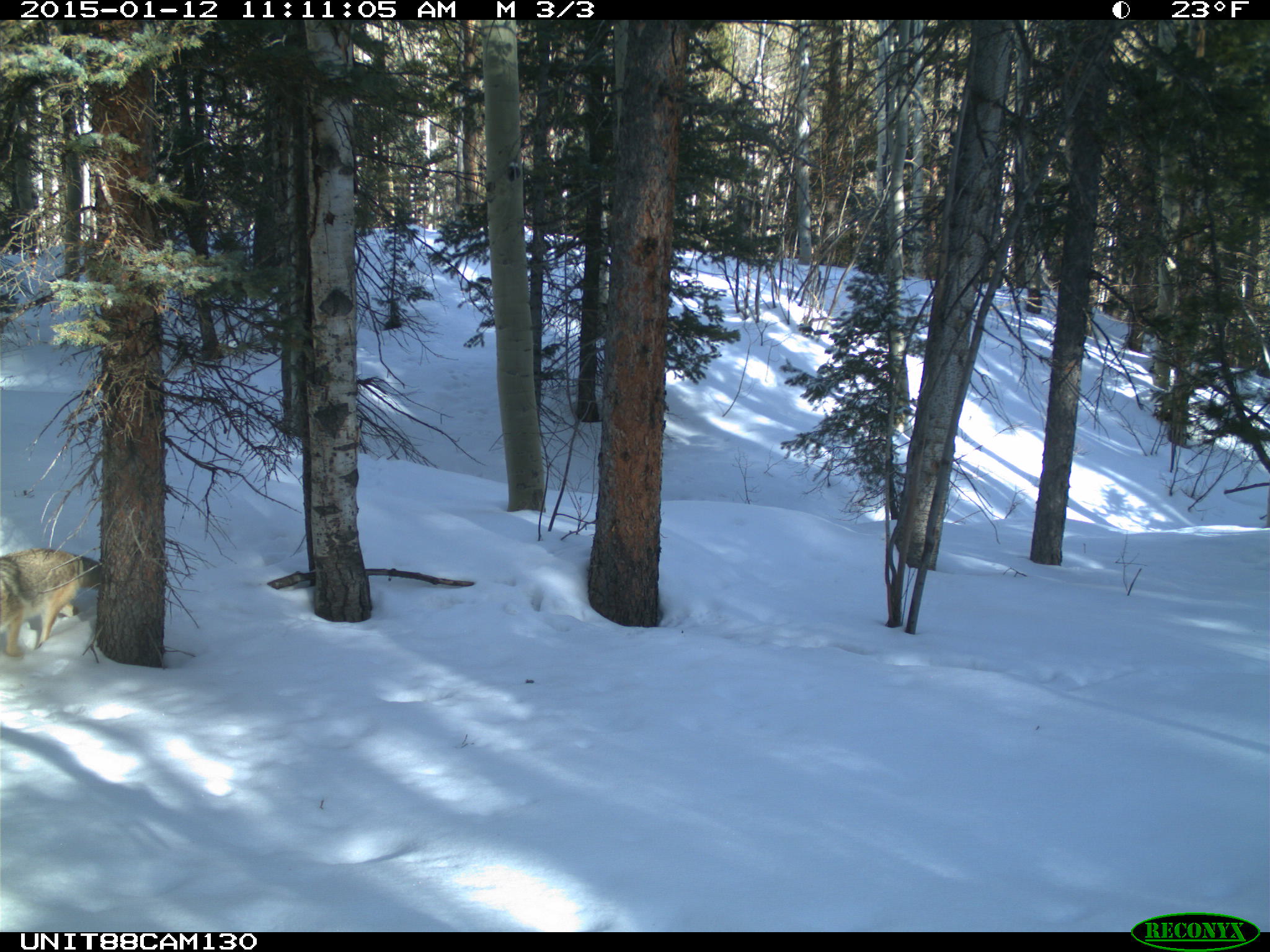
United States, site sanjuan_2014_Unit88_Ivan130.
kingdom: Animalia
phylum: Chordata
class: Mammalia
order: Carnivora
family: Canidae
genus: Canis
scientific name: Canis latrans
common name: coyote